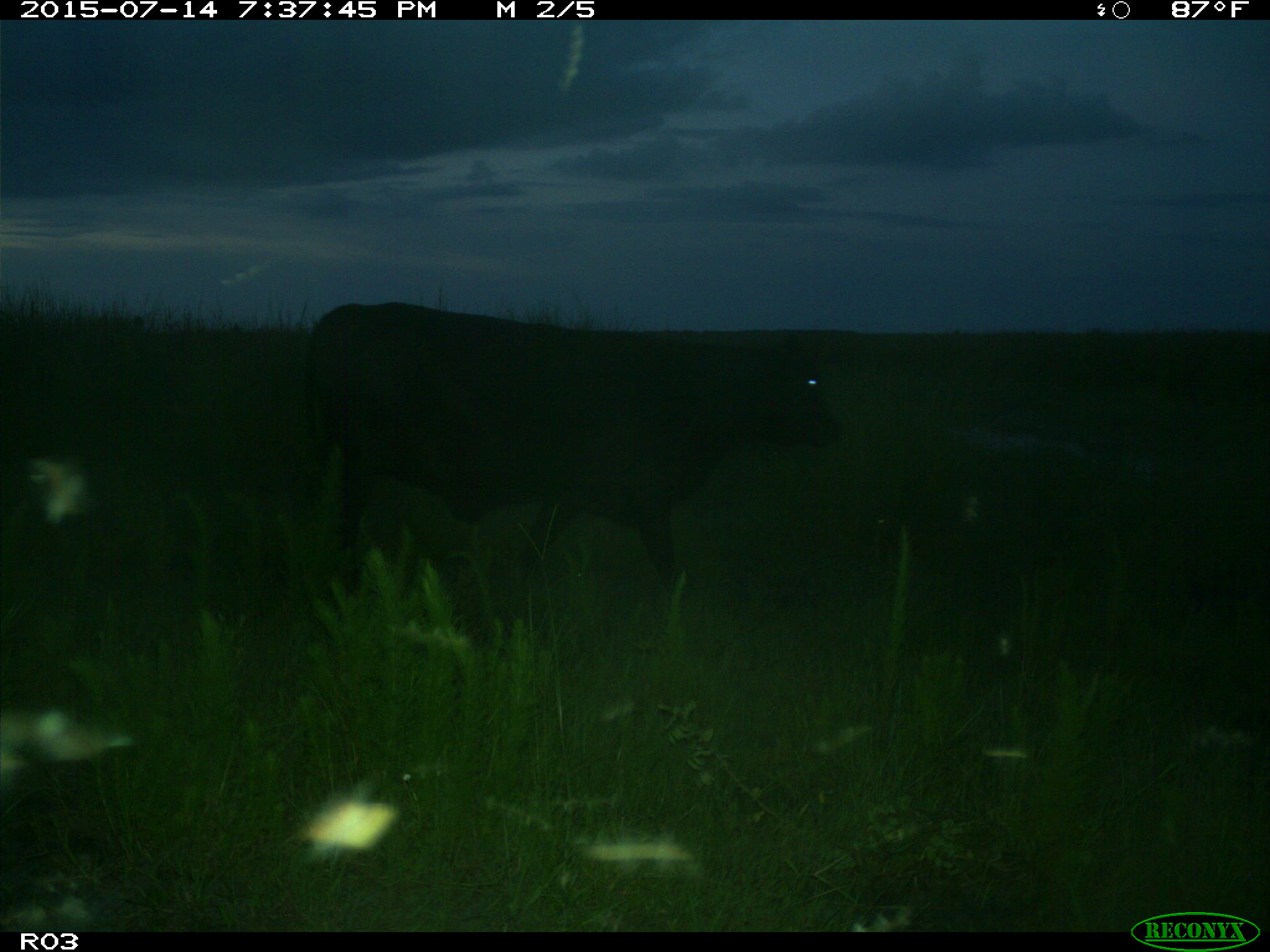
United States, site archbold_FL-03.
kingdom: Animalia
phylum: Chordata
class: Mammalia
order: Artiodactyla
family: Bovidae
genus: Bos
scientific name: Bos taurus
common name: domestic cow